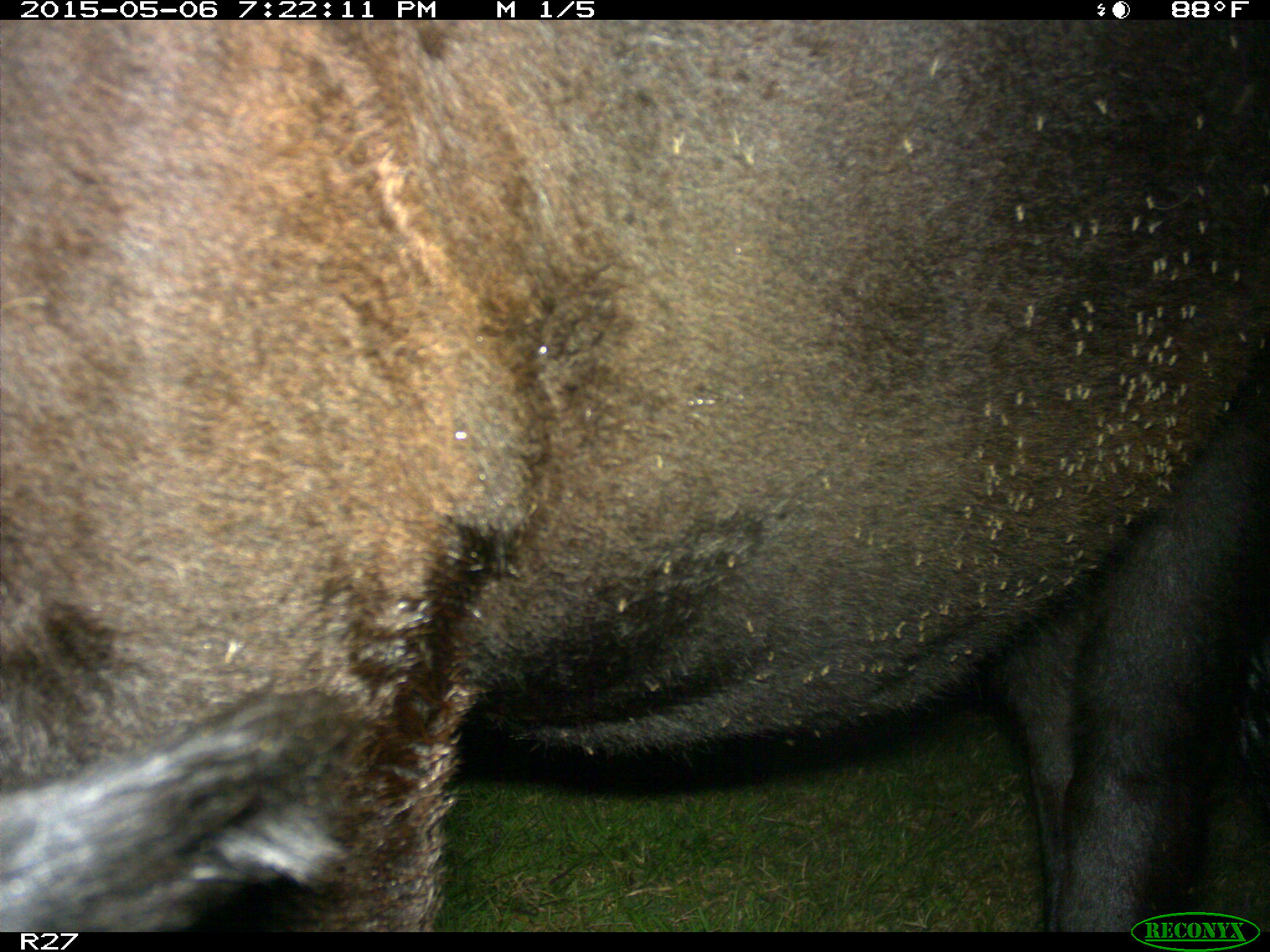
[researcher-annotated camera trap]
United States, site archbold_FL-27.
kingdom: Animalia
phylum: Chordata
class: Mammalia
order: Artiodactyla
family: Bovidae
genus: Bos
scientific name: Bos taurus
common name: domestic cow